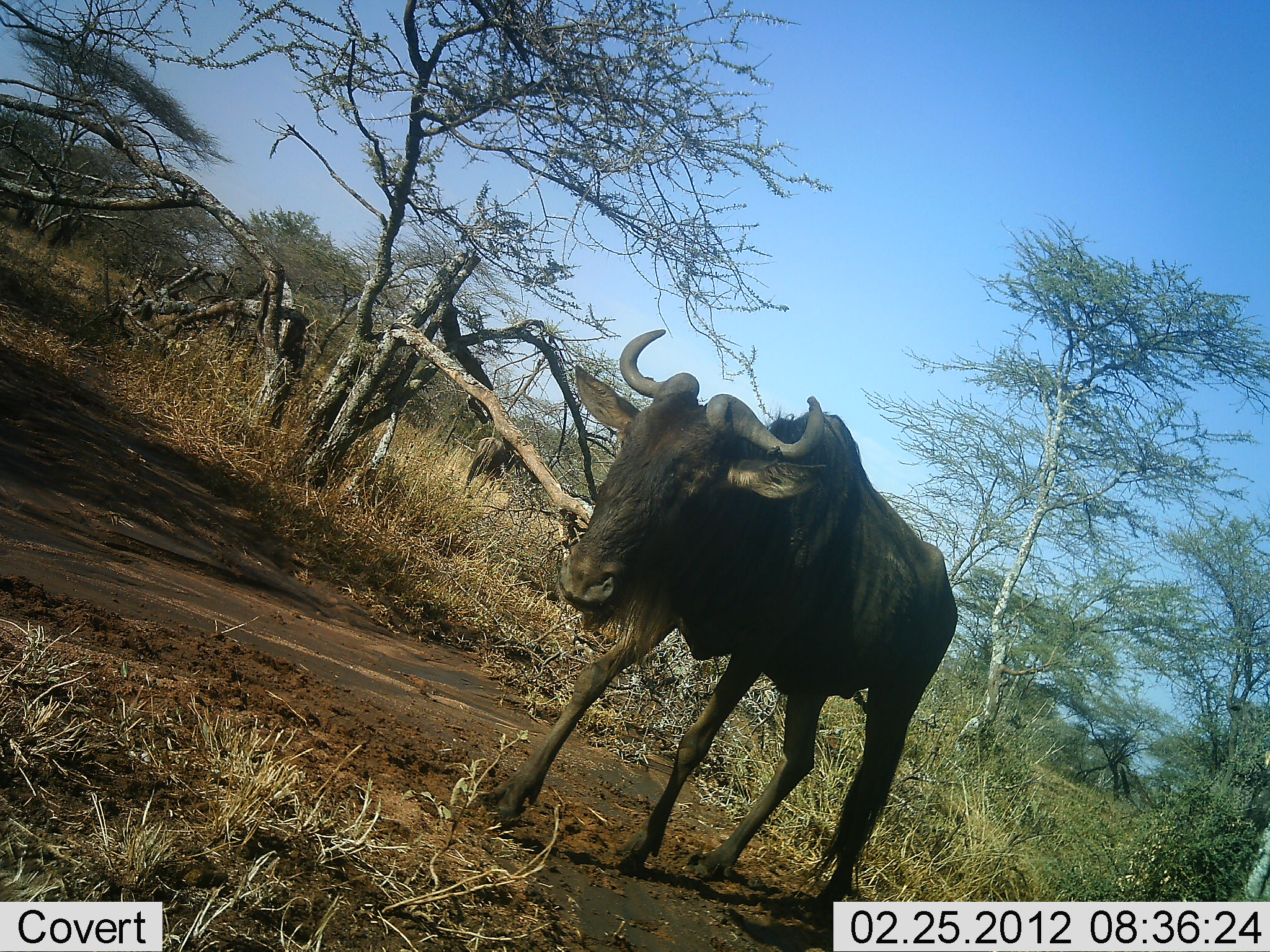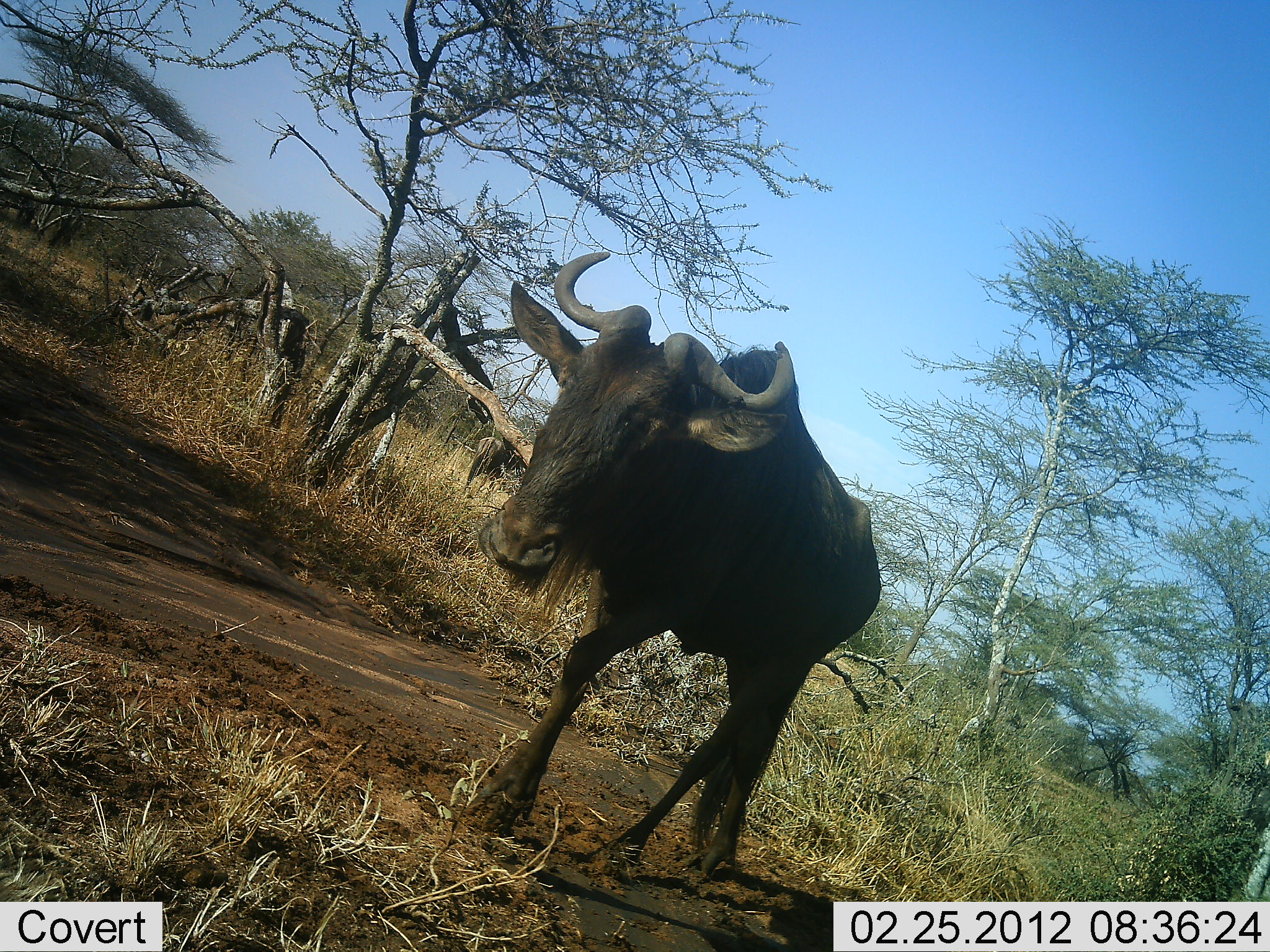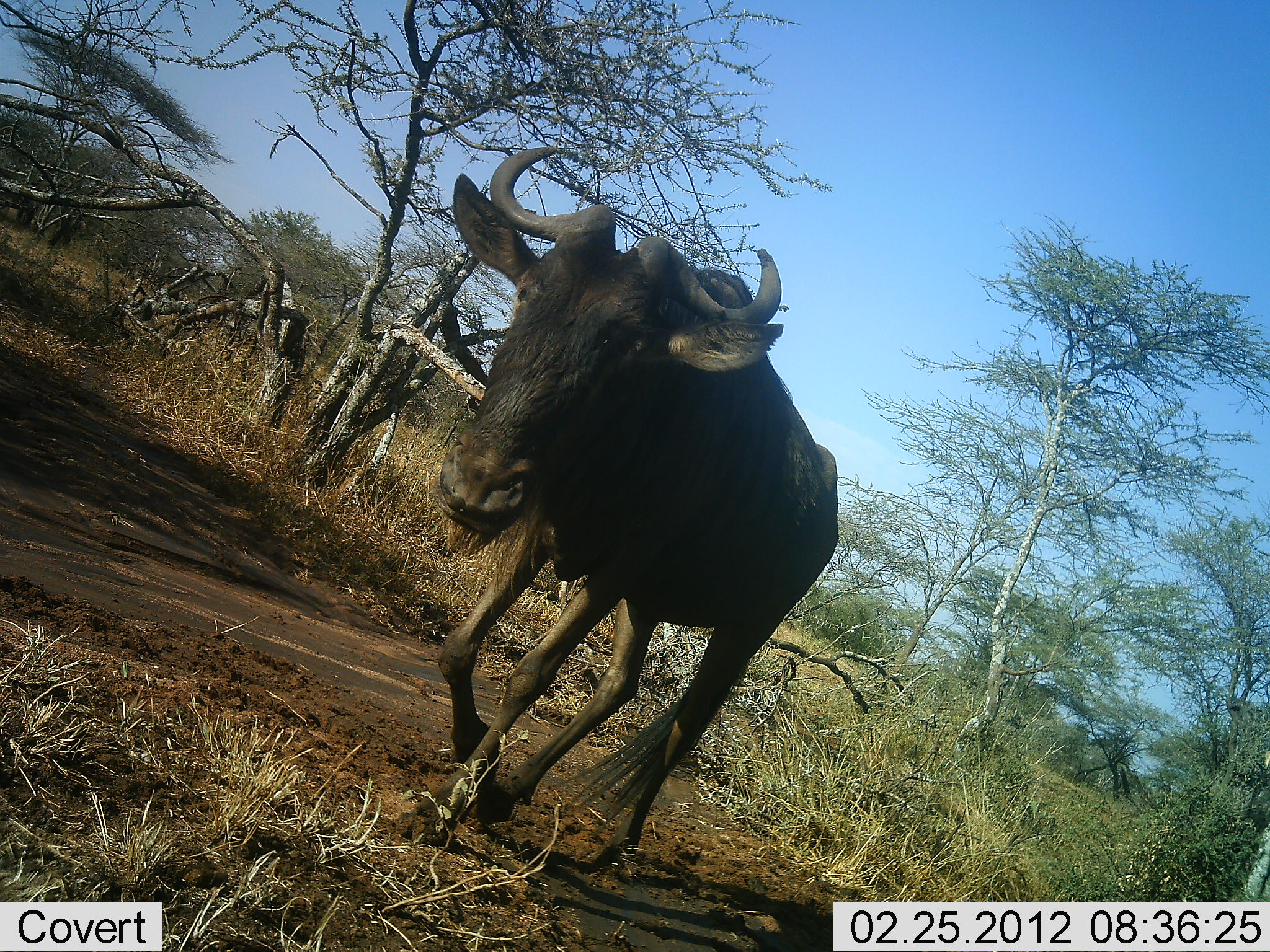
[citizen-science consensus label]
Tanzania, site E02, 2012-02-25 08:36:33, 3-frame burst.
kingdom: Animalia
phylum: Chordata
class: Mammalia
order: Artiodactyla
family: Bovidae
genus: Connochaetes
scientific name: Connochaetes taurinus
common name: blue wildebeest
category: wildebeest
Wildebeest (blue wildebeest) (Connochaetes taurinus), count 1. Behavior (volunteer vote fractions): standing 17%, resting 0%, moving 97%, interacting 0%. Young present (vote fraction): 0%. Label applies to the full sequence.